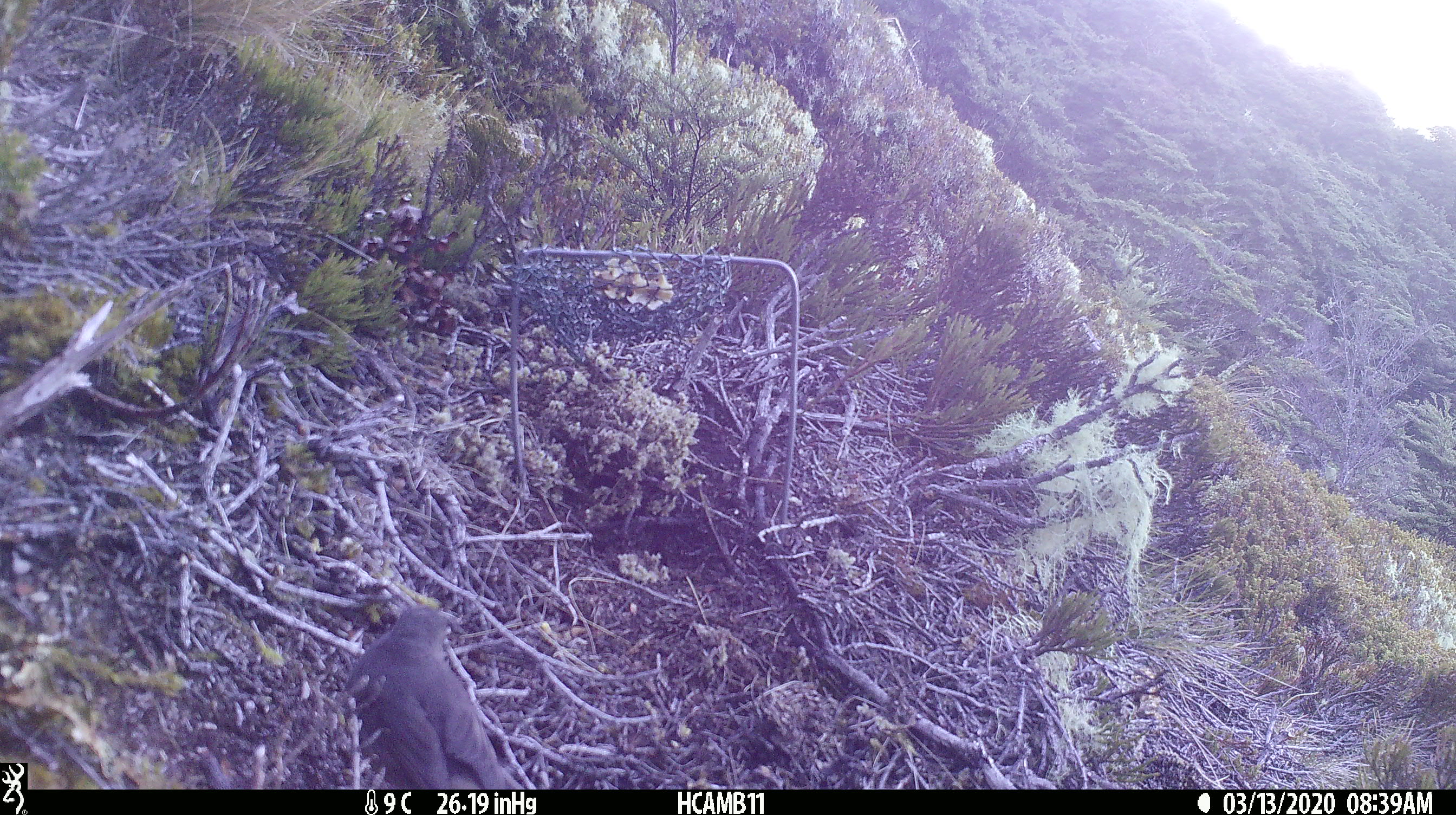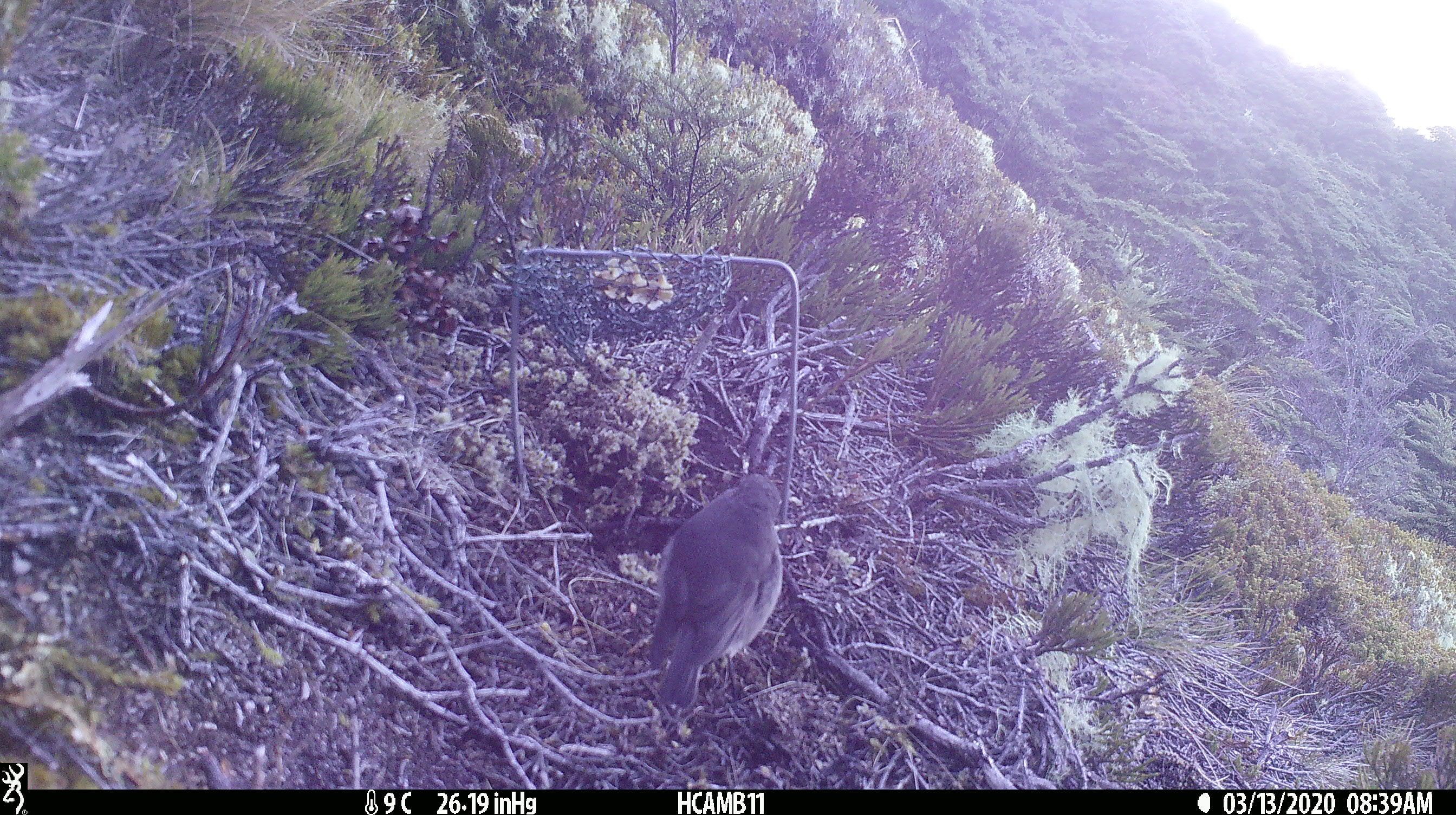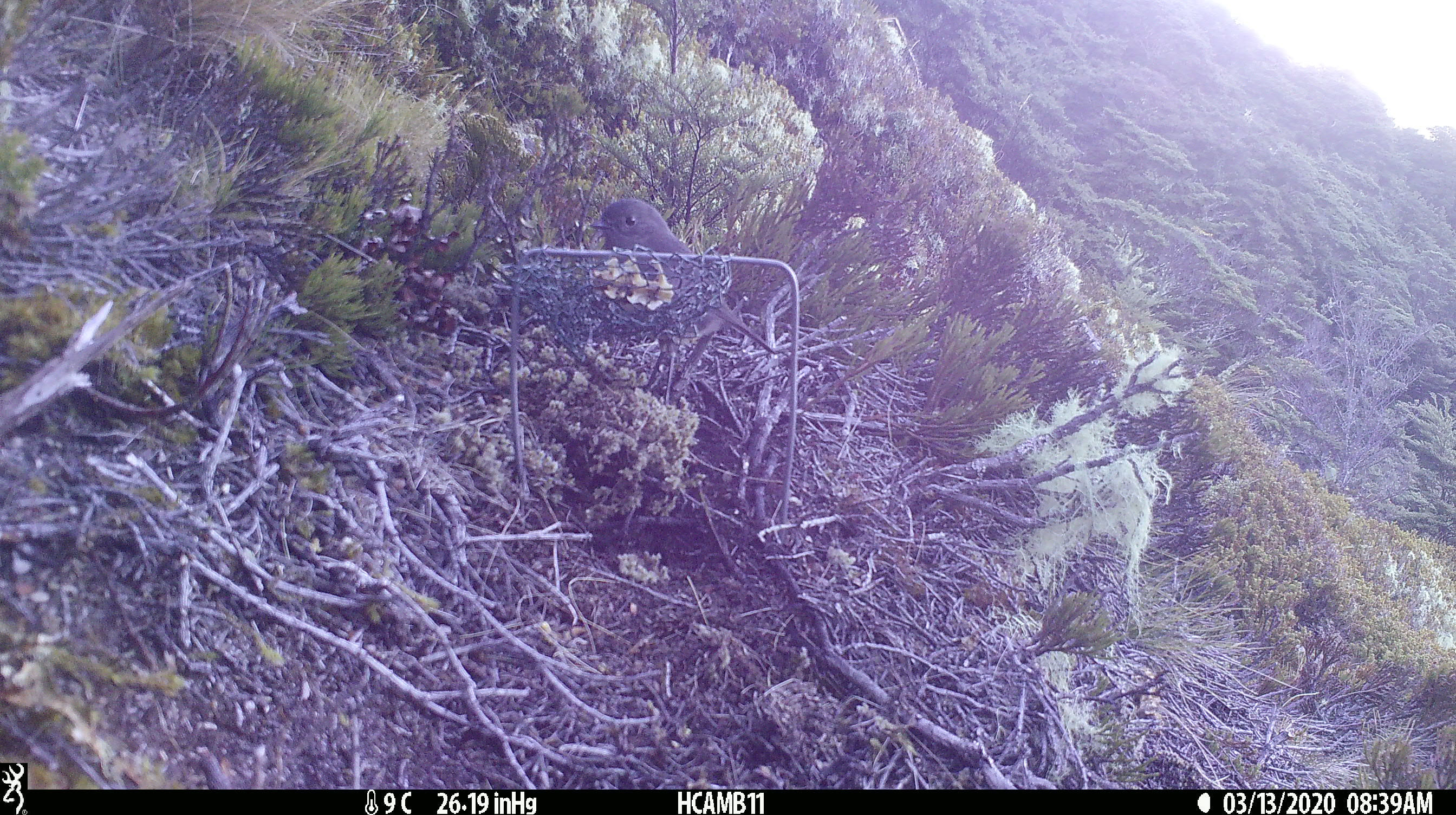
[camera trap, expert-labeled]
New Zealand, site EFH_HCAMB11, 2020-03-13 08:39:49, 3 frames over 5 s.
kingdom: Animalia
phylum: Chordata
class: Aves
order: Passeriformes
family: Petroicidae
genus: Petroica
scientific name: Petroica australis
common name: new zealand robin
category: robin